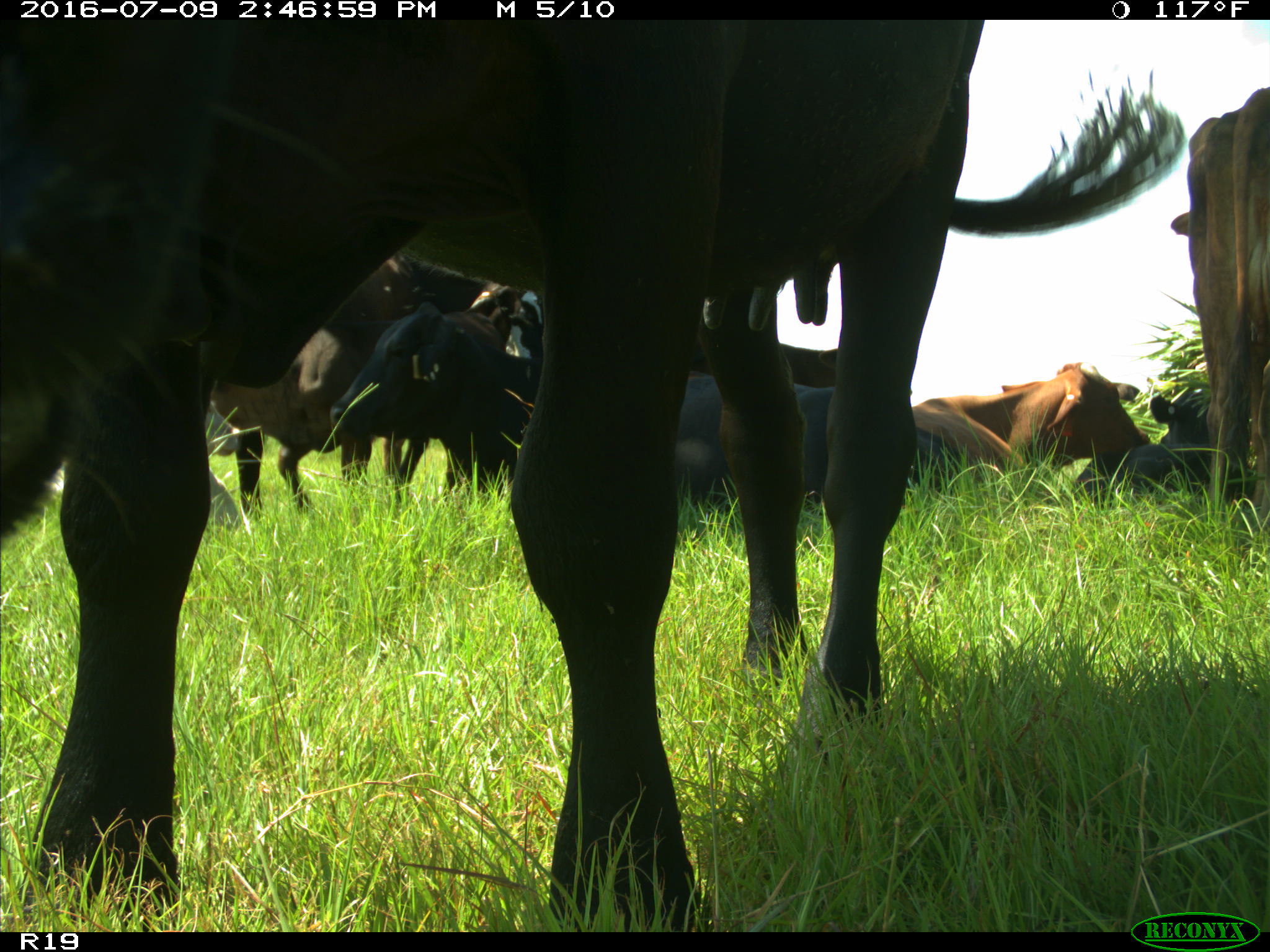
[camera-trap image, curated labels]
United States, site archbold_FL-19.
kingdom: Animalia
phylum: Chordata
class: Mammalia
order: Artiodactyla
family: Bovidae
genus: Bos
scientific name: Bos taurus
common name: domestic cow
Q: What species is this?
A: Bos taurus (domestic cow).